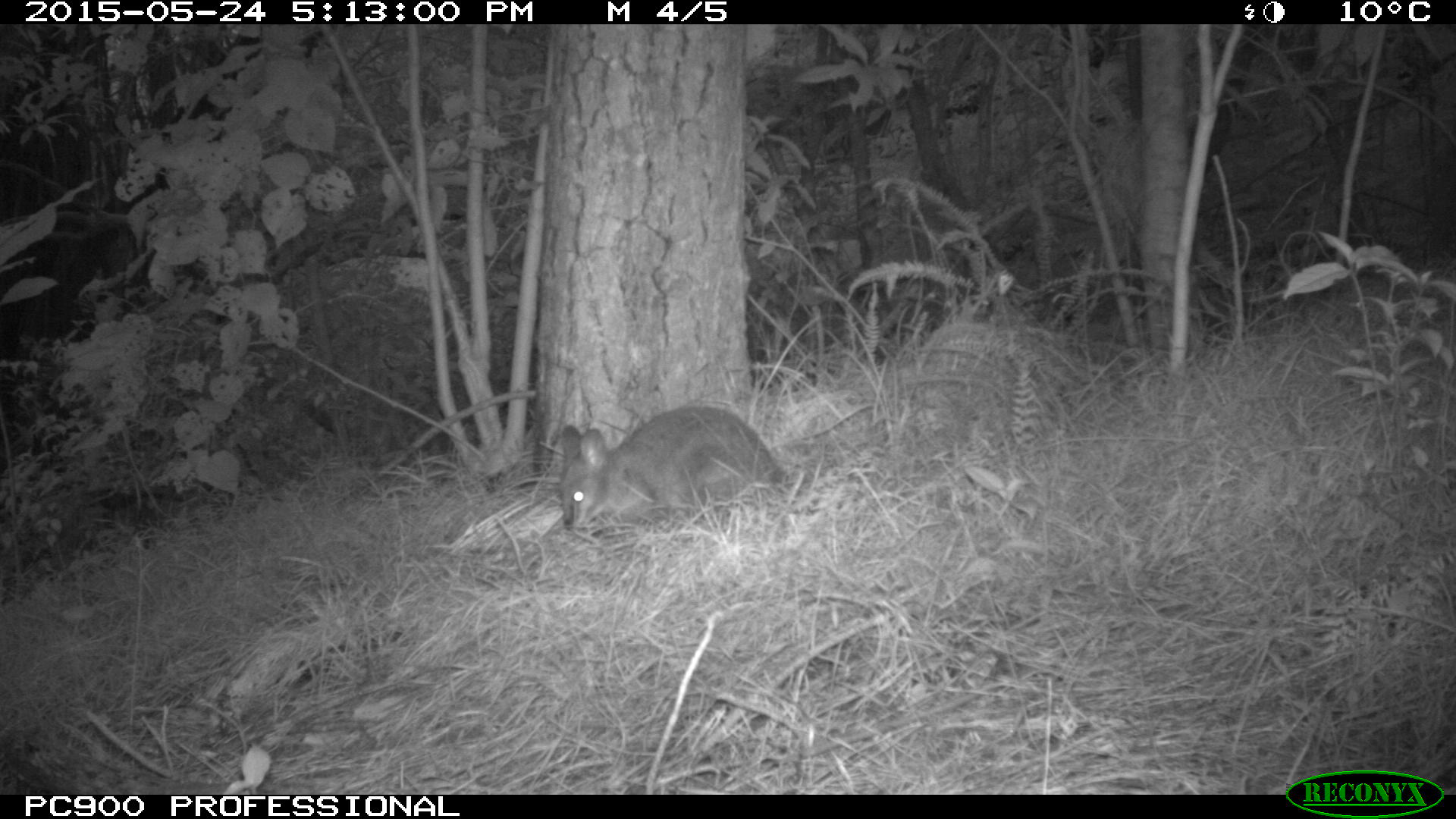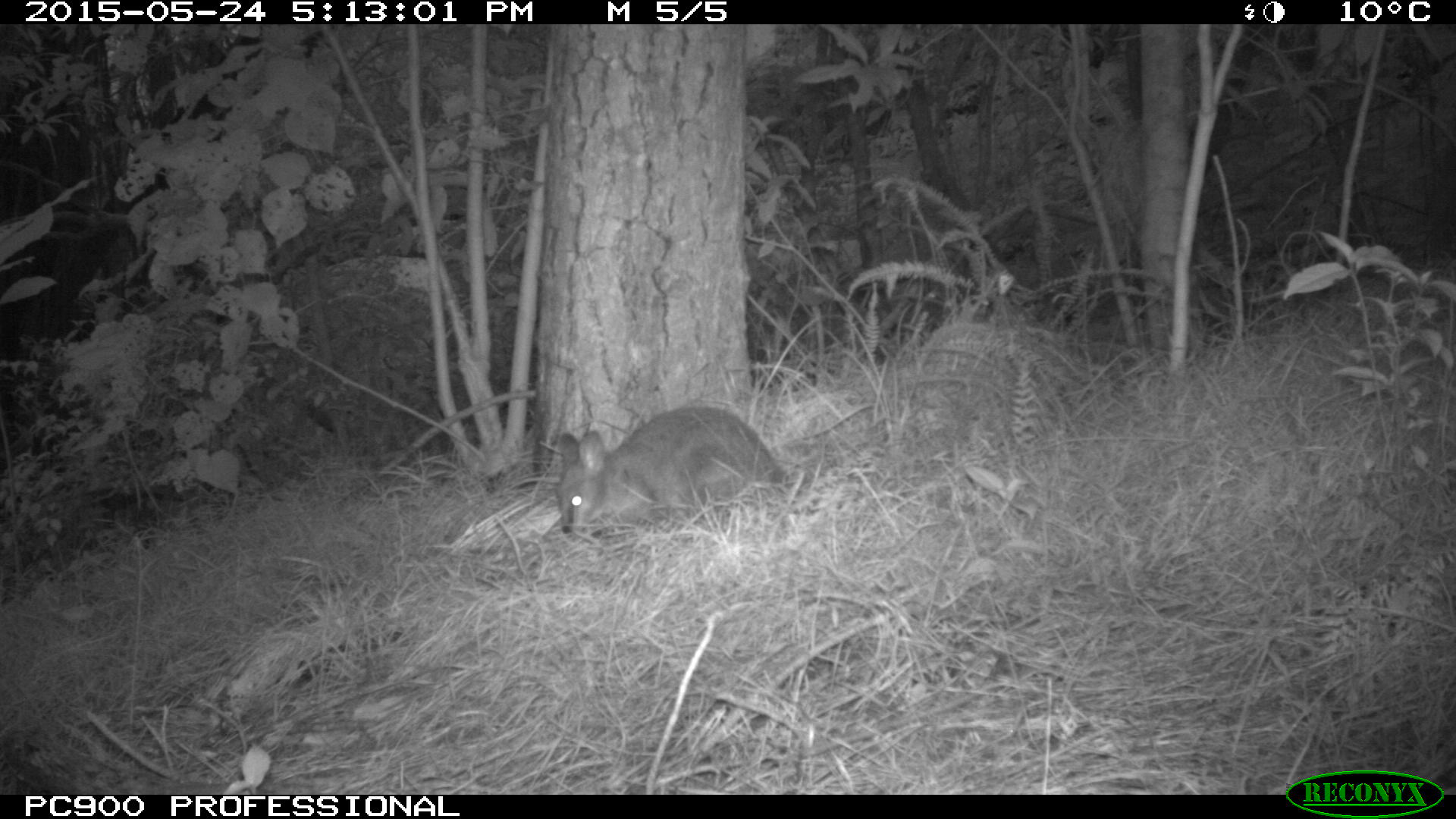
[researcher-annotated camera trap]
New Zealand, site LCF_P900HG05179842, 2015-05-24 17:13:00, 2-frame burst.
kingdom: Animalia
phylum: Chordata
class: Mammalia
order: Diprotodontia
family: Macropodidae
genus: Notamacropus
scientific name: Notamacropus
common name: wallaby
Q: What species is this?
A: Wallaby (Notamacropus).